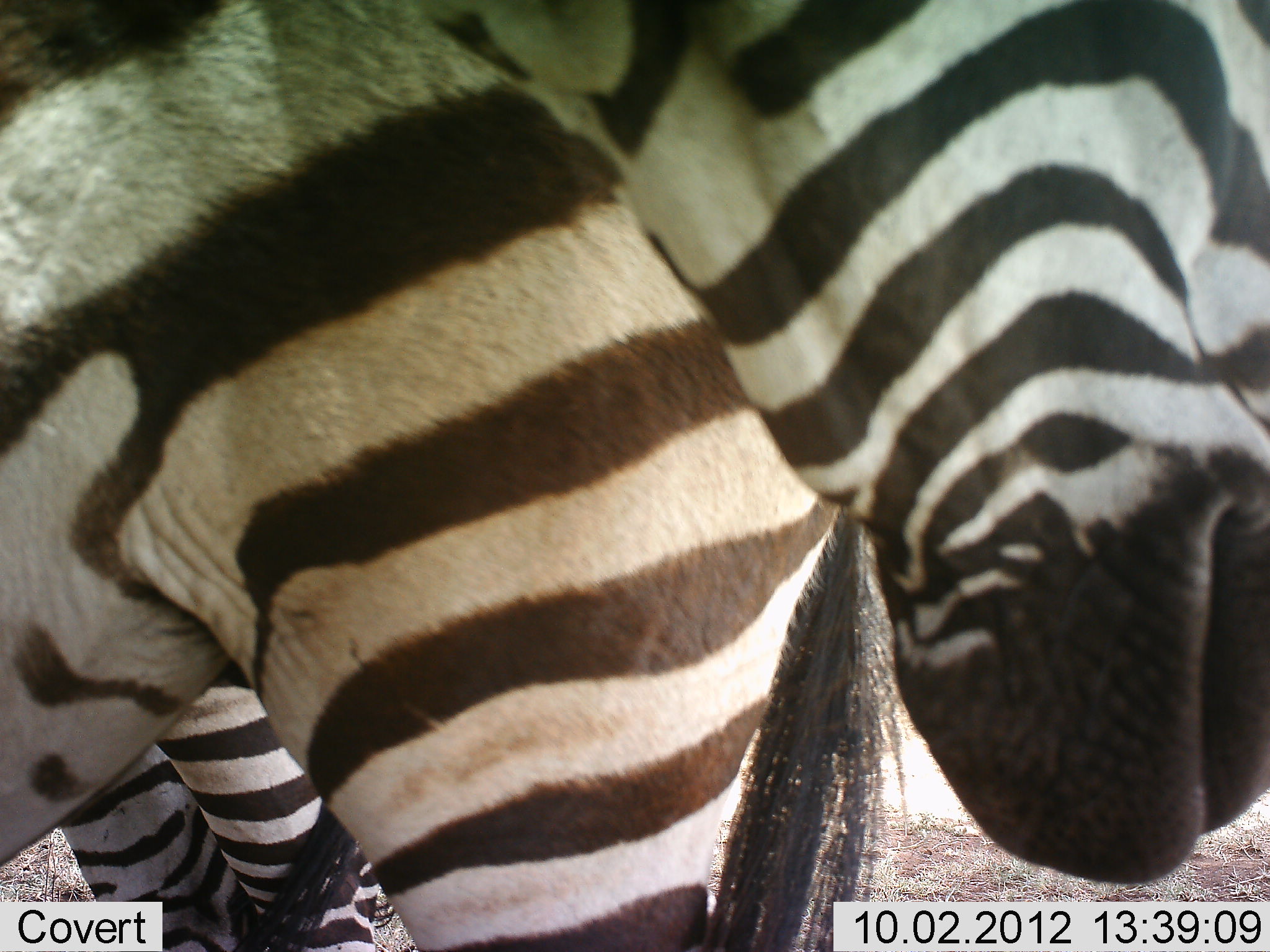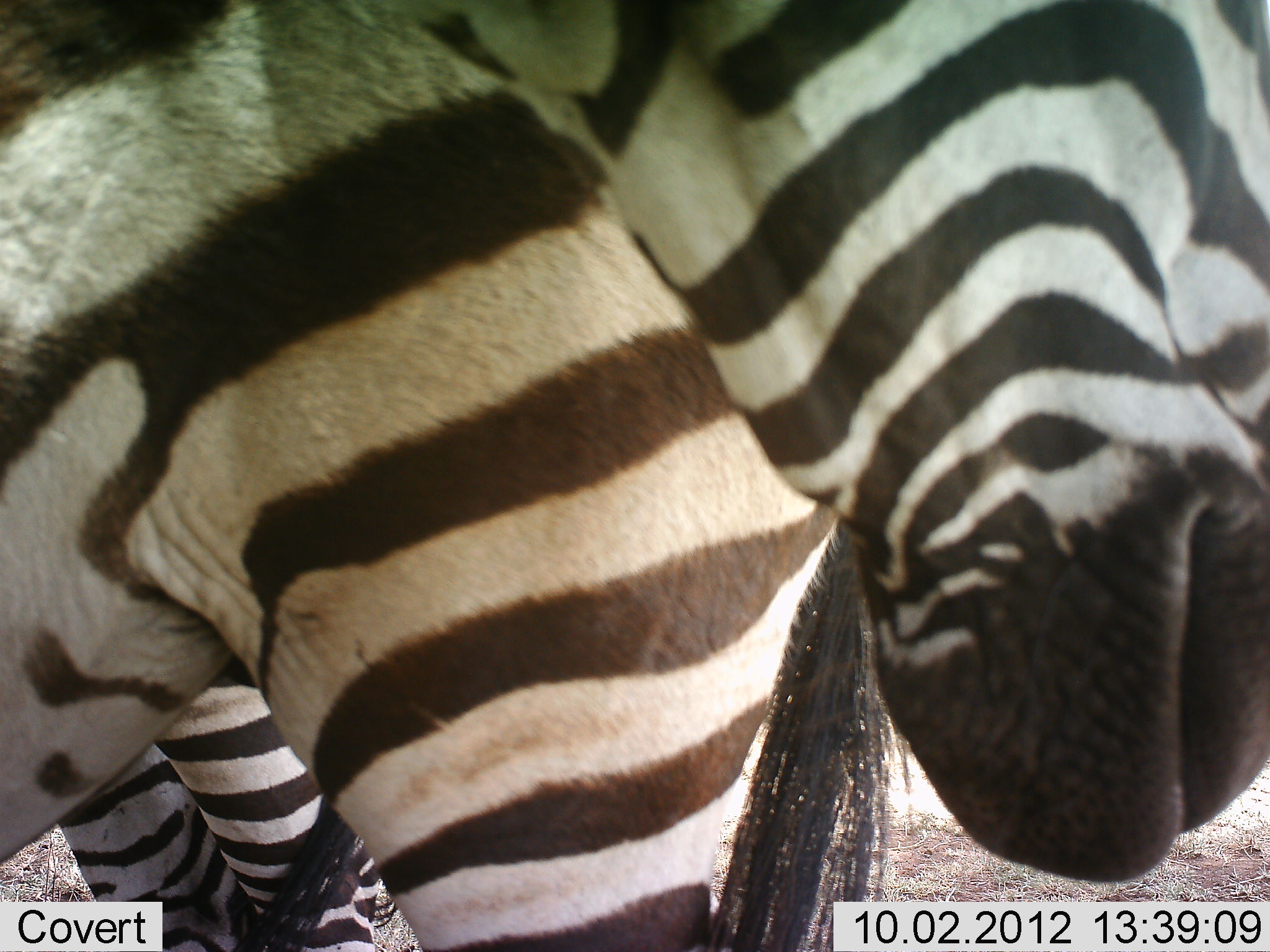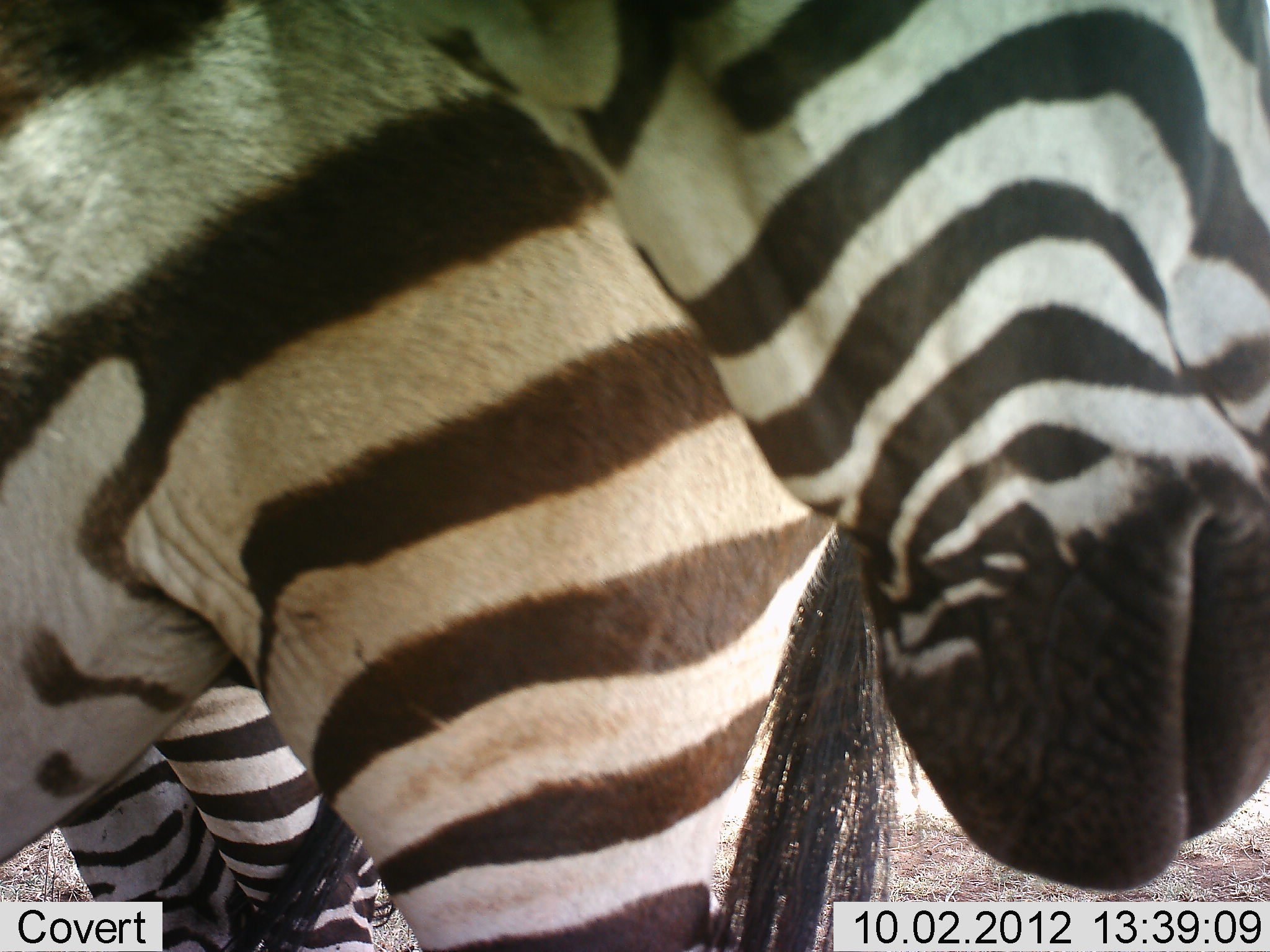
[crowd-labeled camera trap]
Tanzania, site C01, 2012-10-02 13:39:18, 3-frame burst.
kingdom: Animalia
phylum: Chordata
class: Mammalia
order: Perissodactyla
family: Equidae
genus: Equus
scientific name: Equus quagga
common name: plains zebra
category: zebra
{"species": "zebra (plains zebra) (Equus quagga)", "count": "3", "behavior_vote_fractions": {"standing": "100%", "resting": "0%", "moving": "0%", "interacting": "0%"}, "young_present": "0%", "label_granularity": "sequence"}